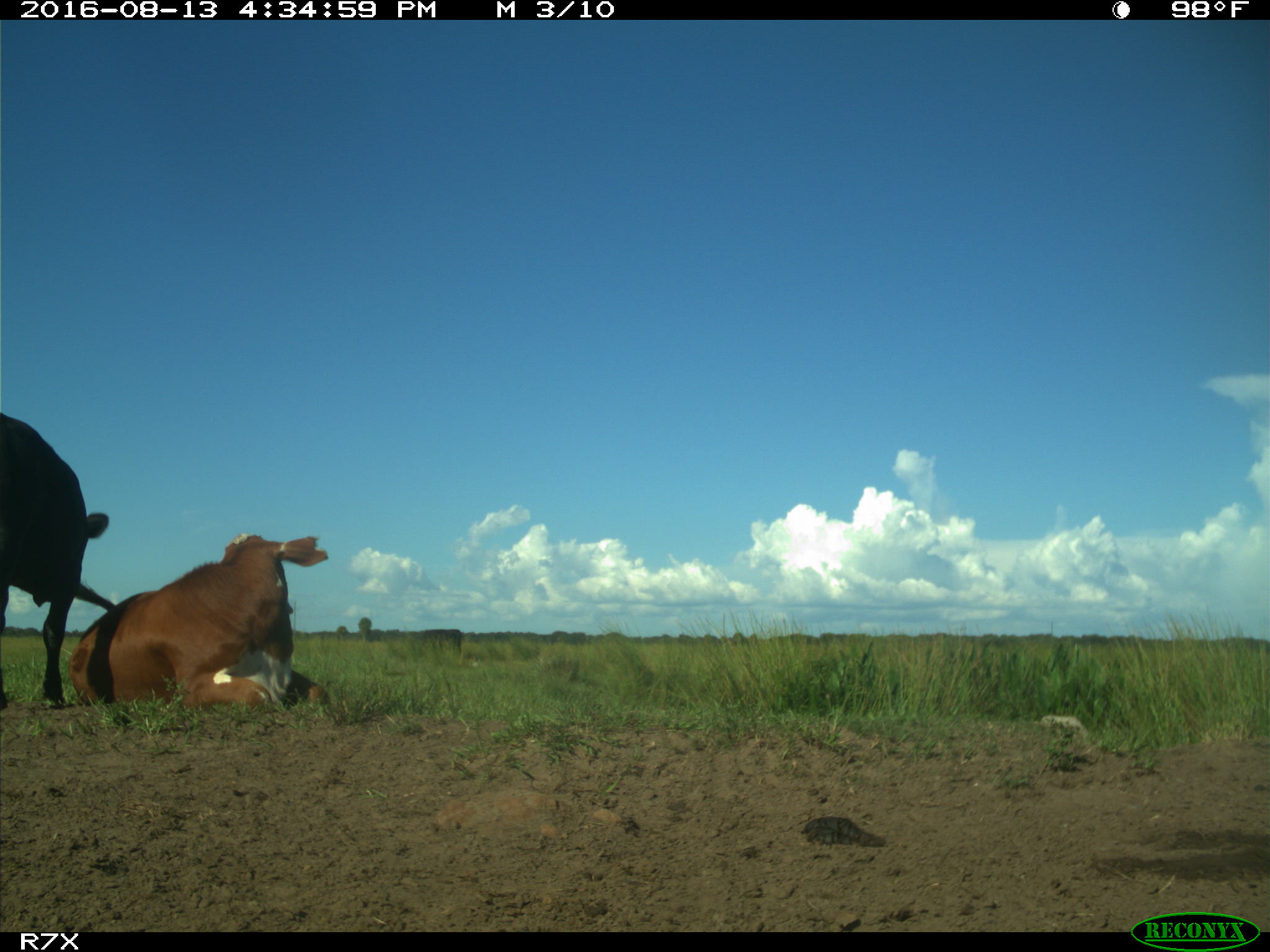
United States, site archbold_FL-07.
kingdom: Animalia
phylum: Chordata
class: Mammalia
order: Artiodactyla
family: Bovidae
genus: Bos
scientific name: Bos taurus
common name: domestic cow